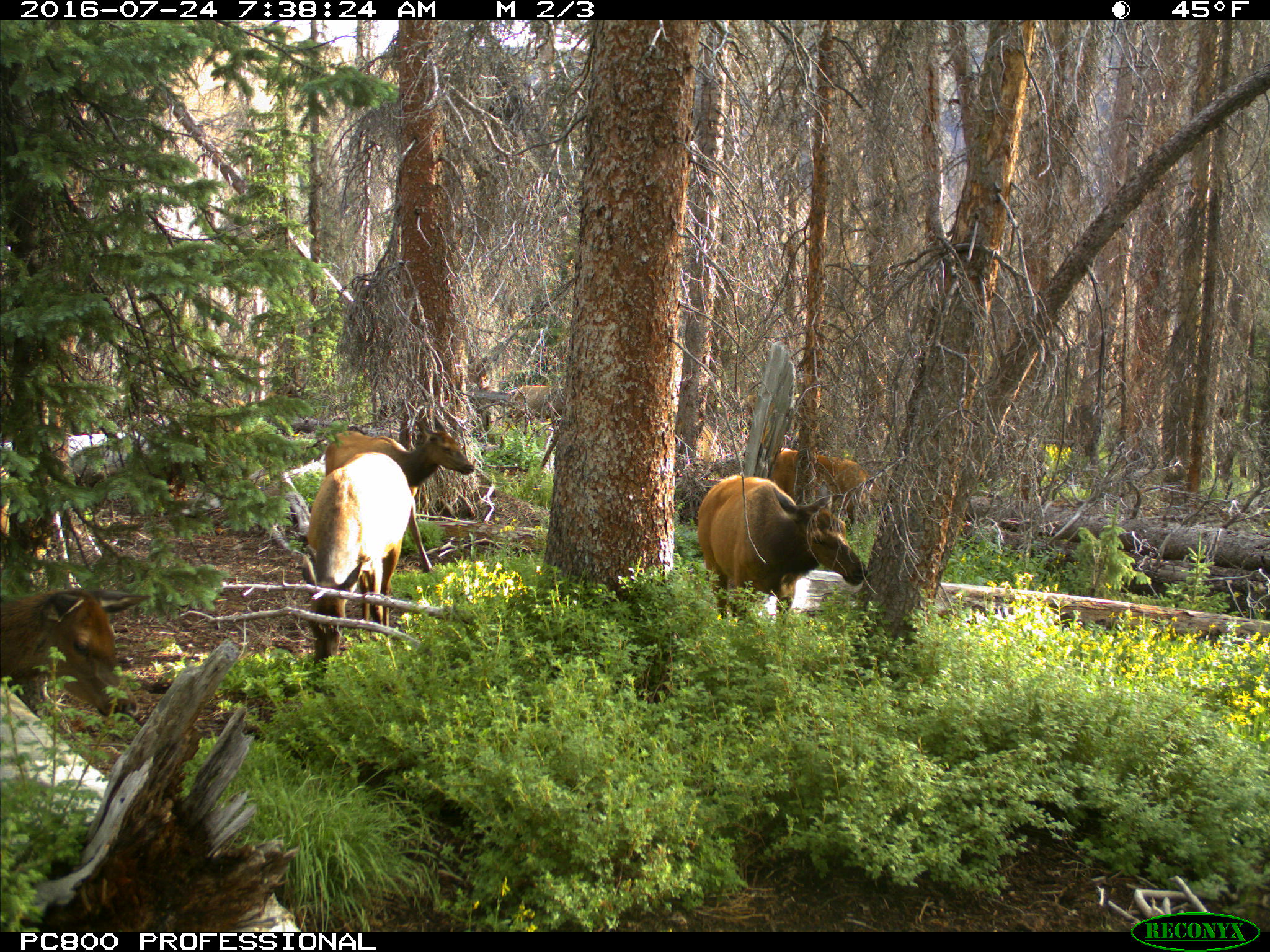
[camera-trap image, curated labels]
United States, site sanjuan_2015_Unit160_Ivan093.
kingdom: Animalia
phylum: Chordata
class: Mammalia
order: Artiodactyla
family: Cervidae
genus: Cervus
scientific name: Cervus elaphus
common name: red deer